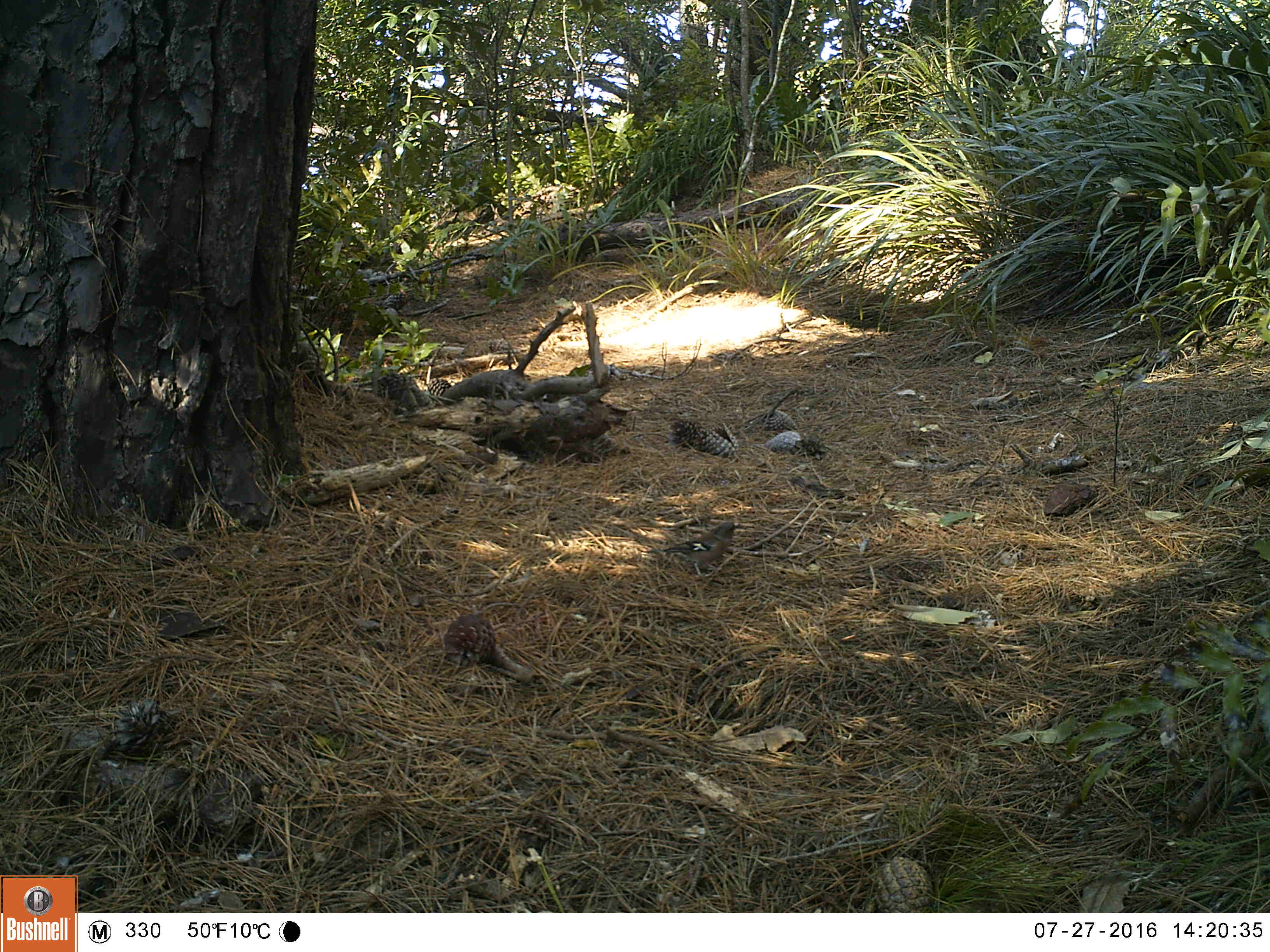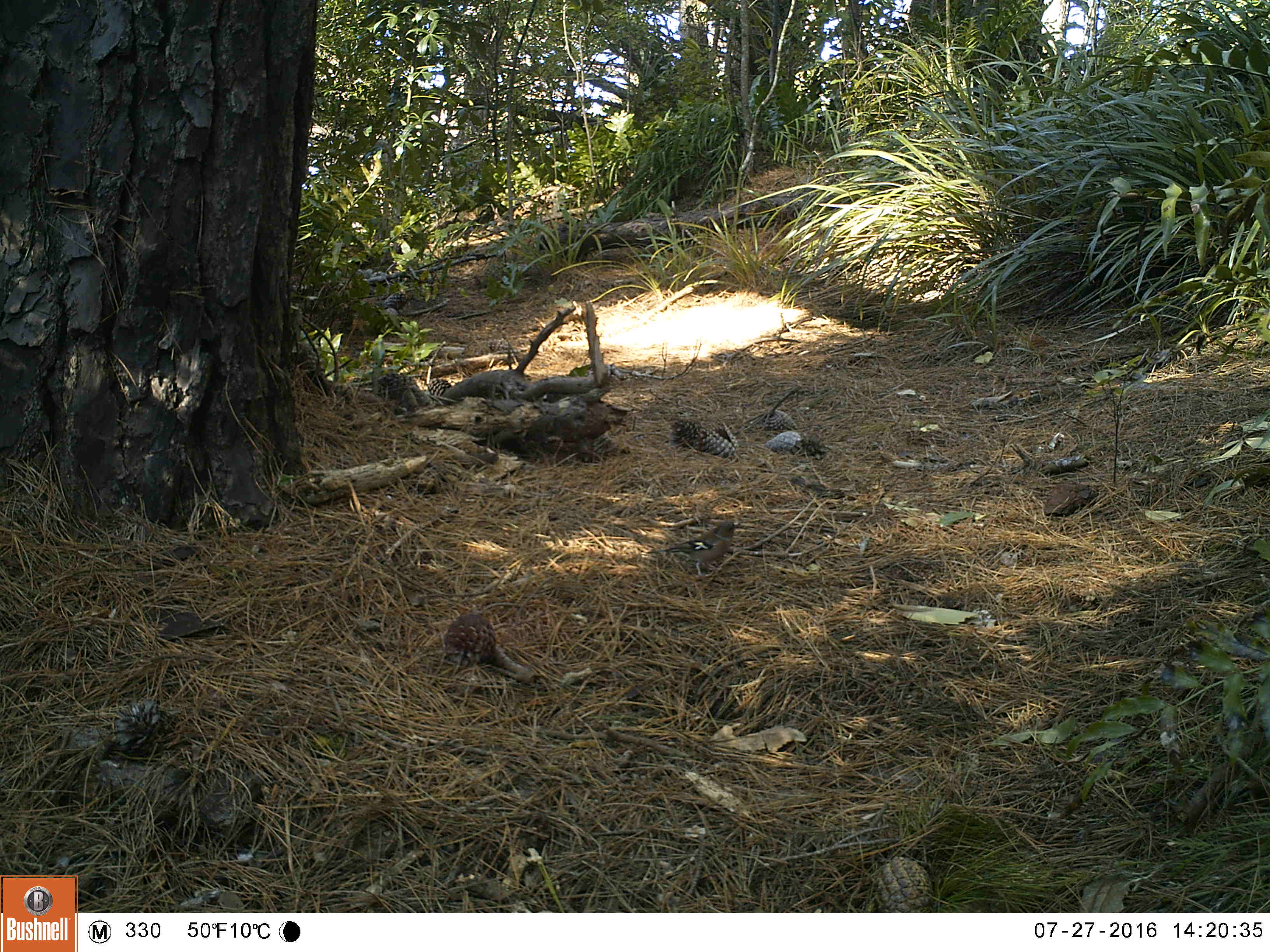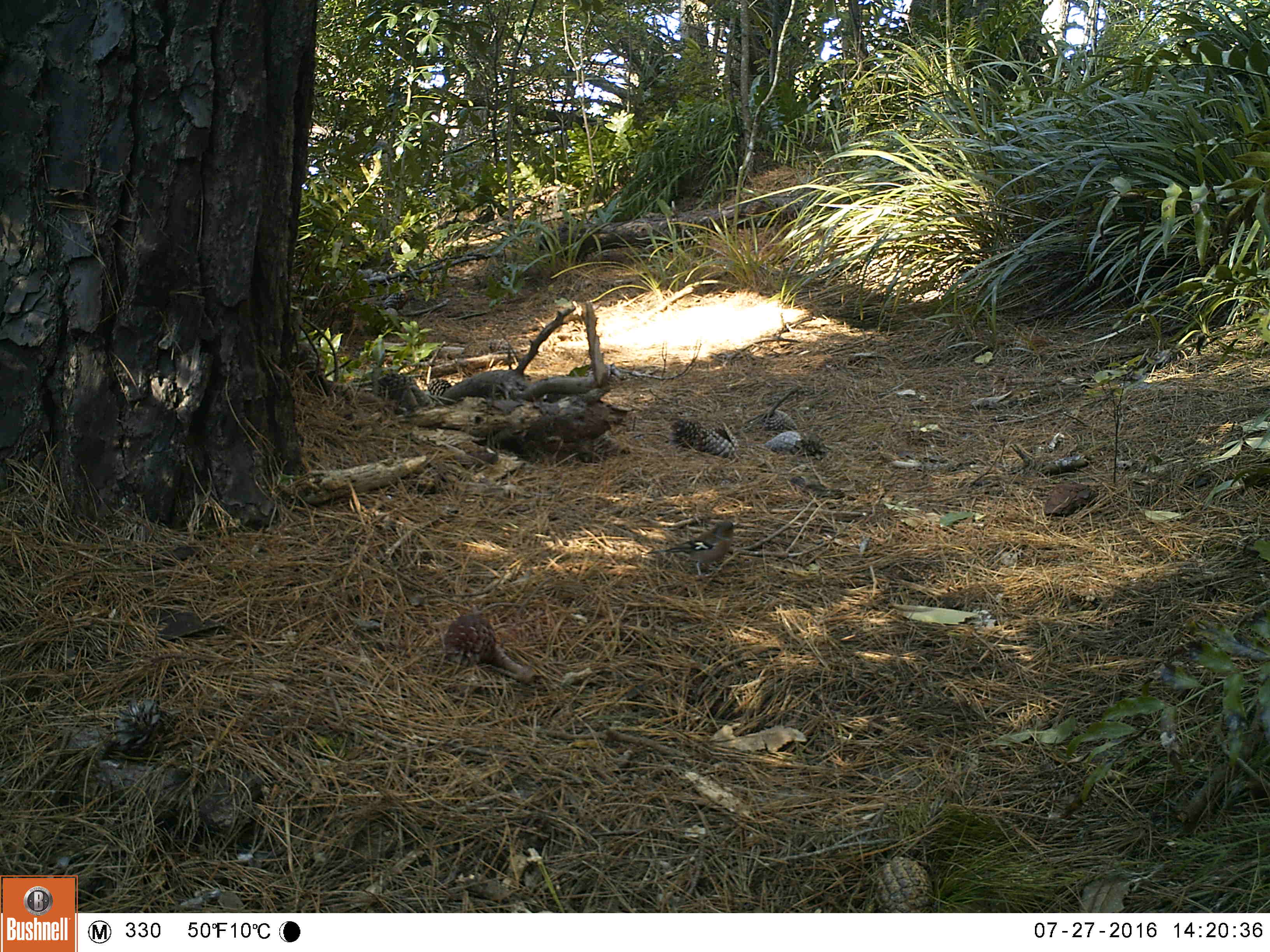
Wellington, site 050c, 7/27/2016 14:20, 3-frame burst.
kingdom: Animalia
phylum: Chordata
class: Aves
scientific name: Aves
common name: bird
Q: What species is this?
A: Bird (Aves).